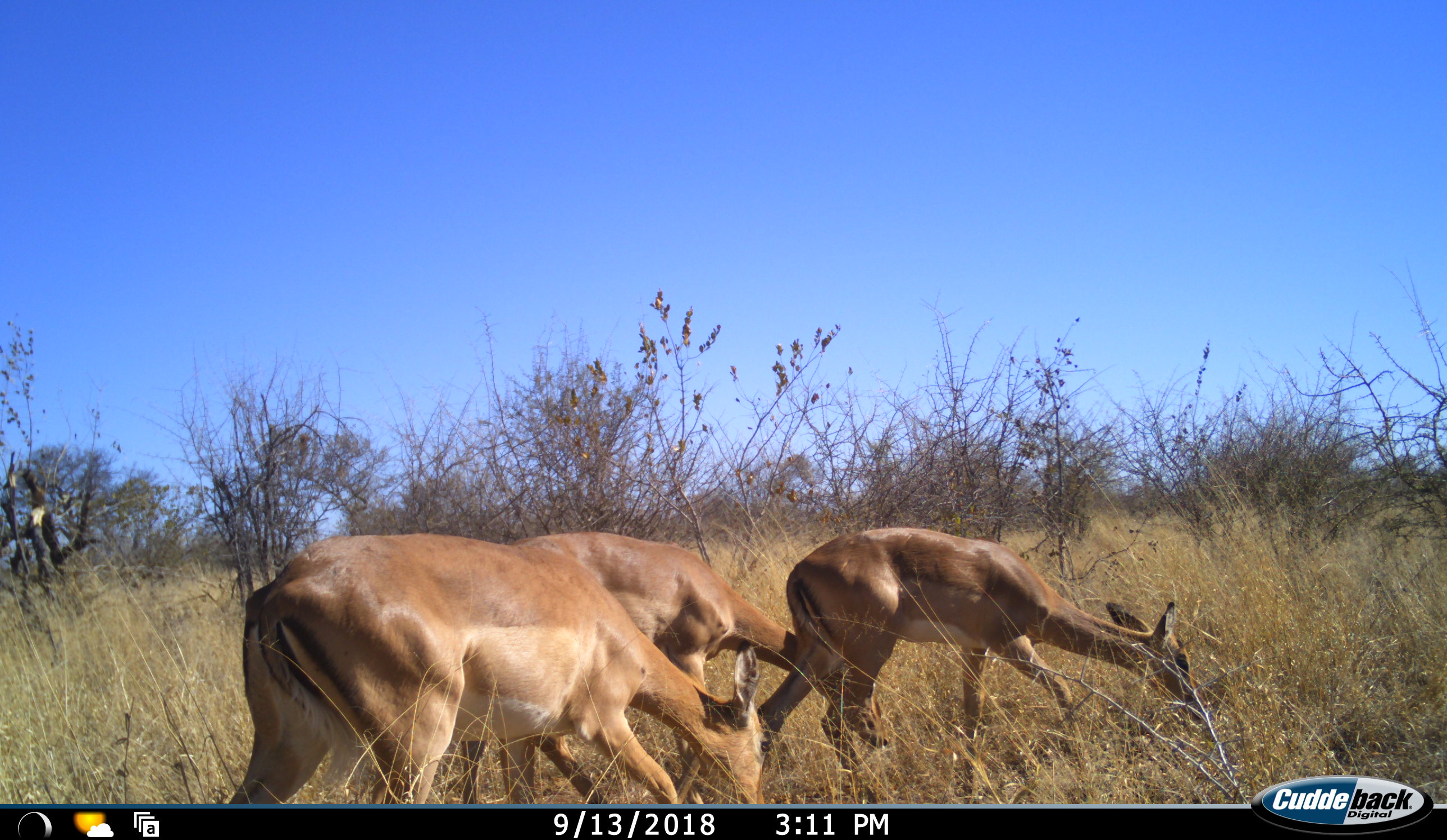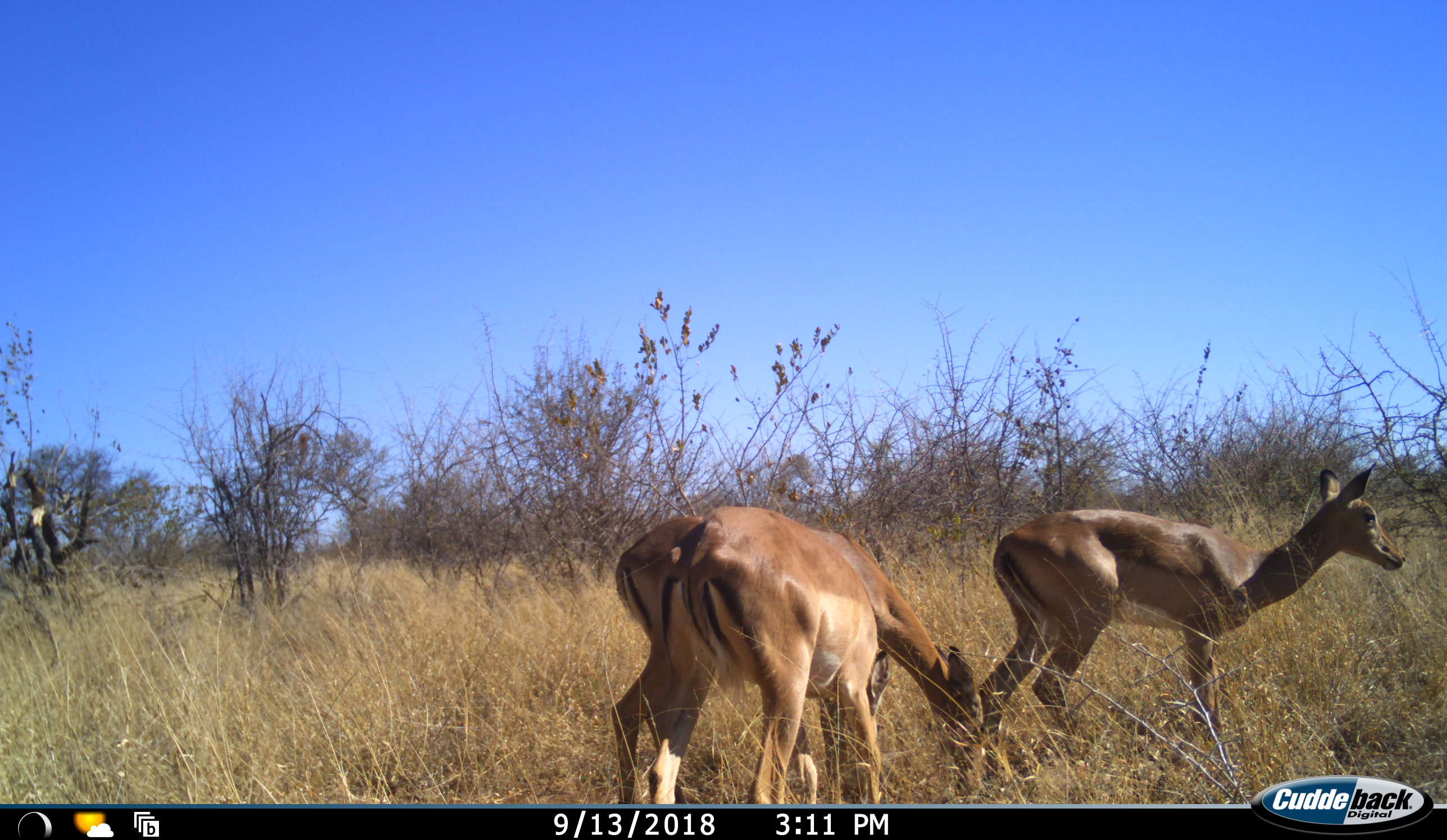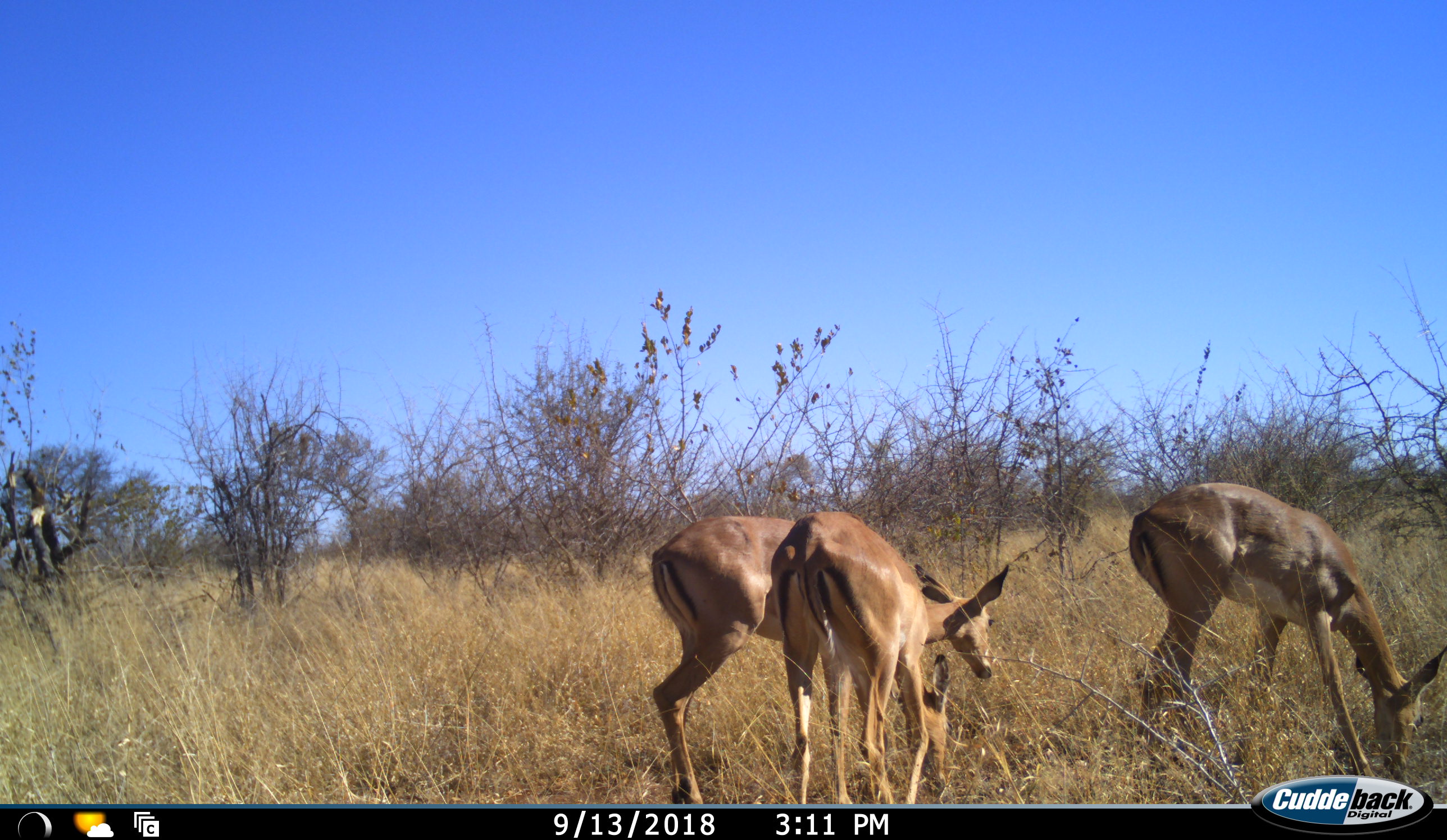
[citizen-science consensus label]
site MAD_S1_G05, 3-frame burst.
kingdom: Animalia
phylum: Chordata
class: Mammalia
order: Artiodactyla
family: Bovidae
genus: Aepyceros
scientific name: Aepyceros melampus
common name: impala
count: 3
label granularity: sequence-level